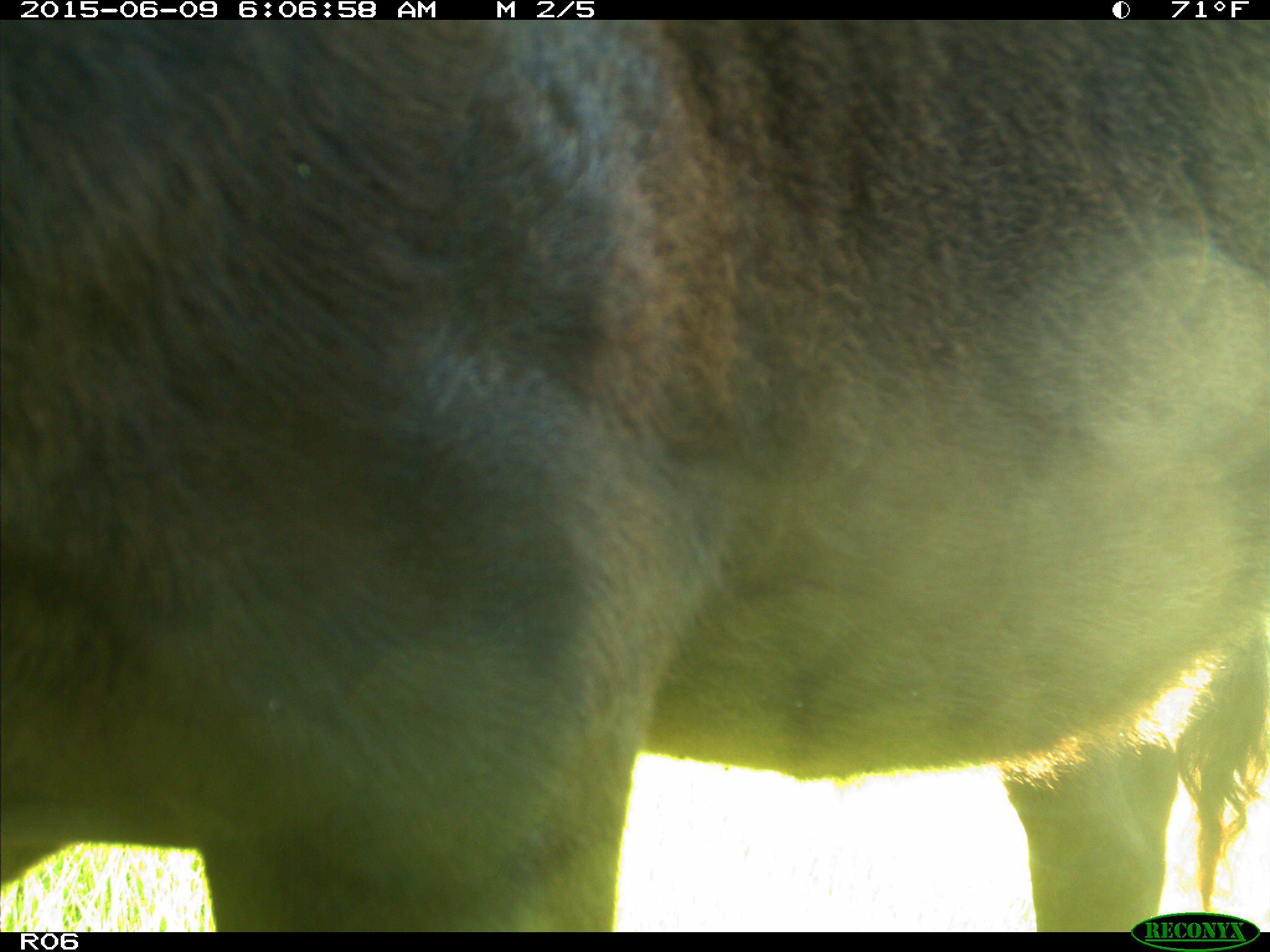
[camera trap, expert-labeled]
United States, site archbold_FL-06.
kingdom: Animalia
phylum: Chordata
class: Mammalia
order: Artiodactyla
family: Bovidae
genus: Bos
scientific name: Bos taurus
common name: domestic cow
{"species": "Bos taurus (domestic cow)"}